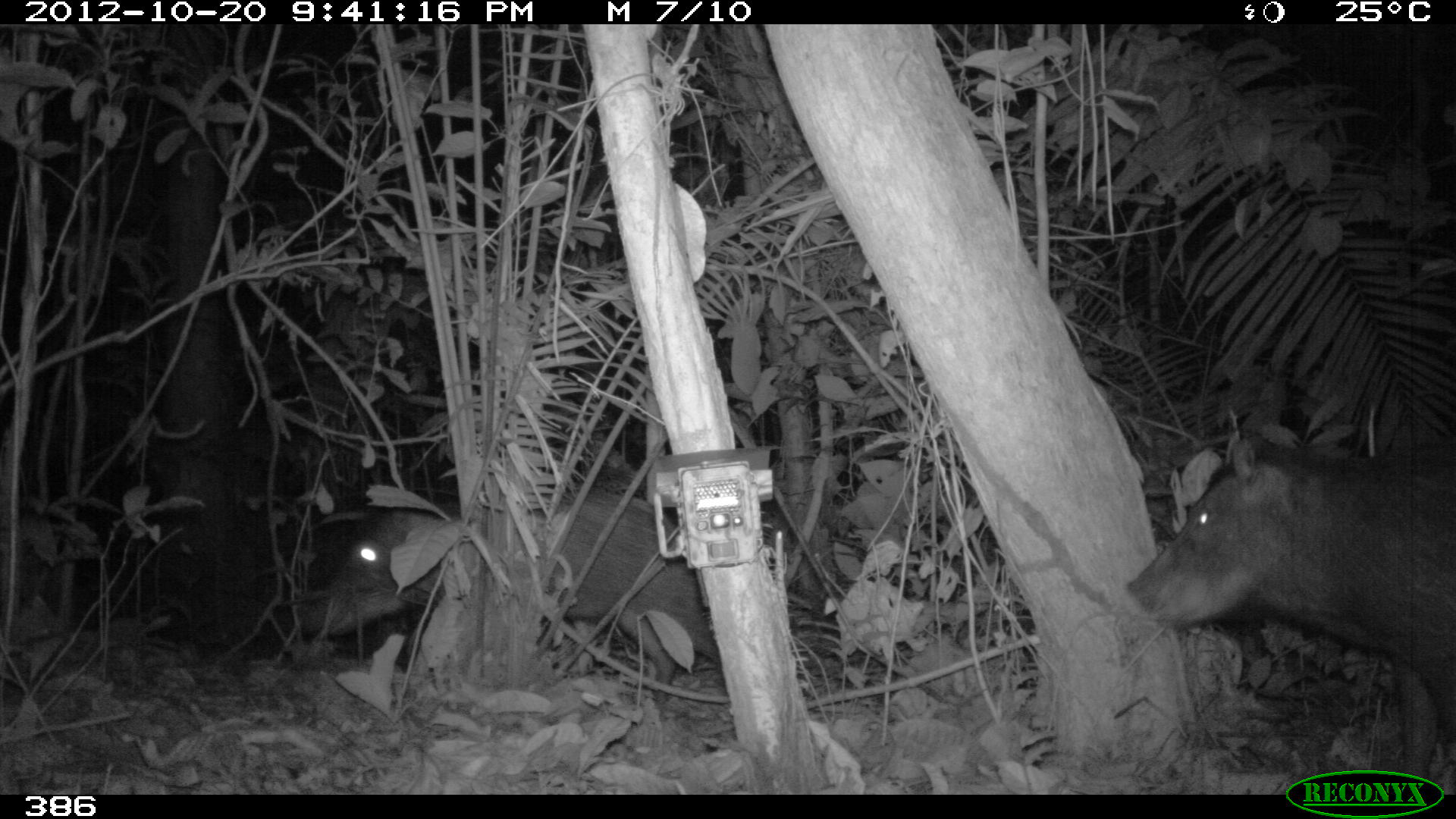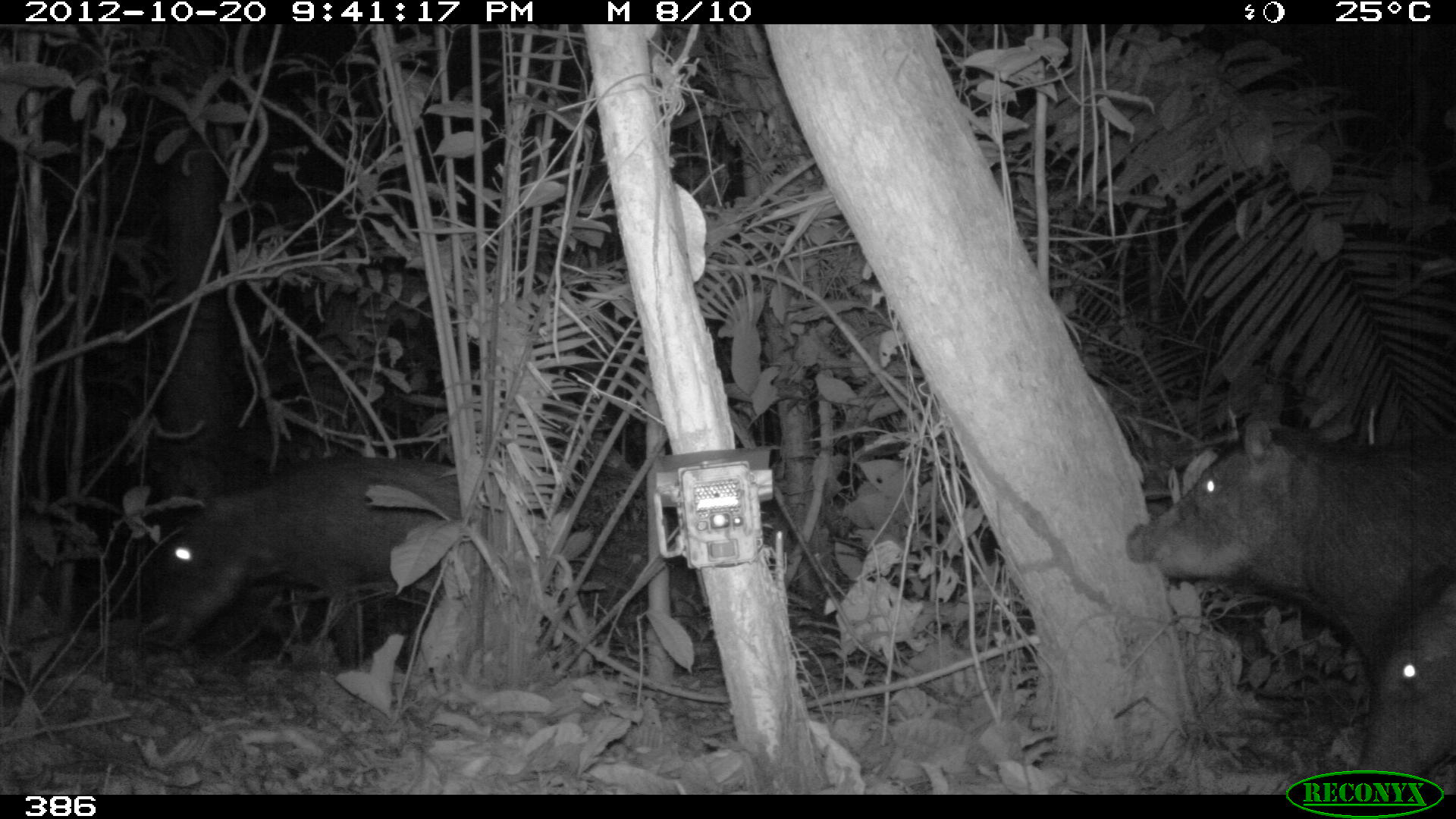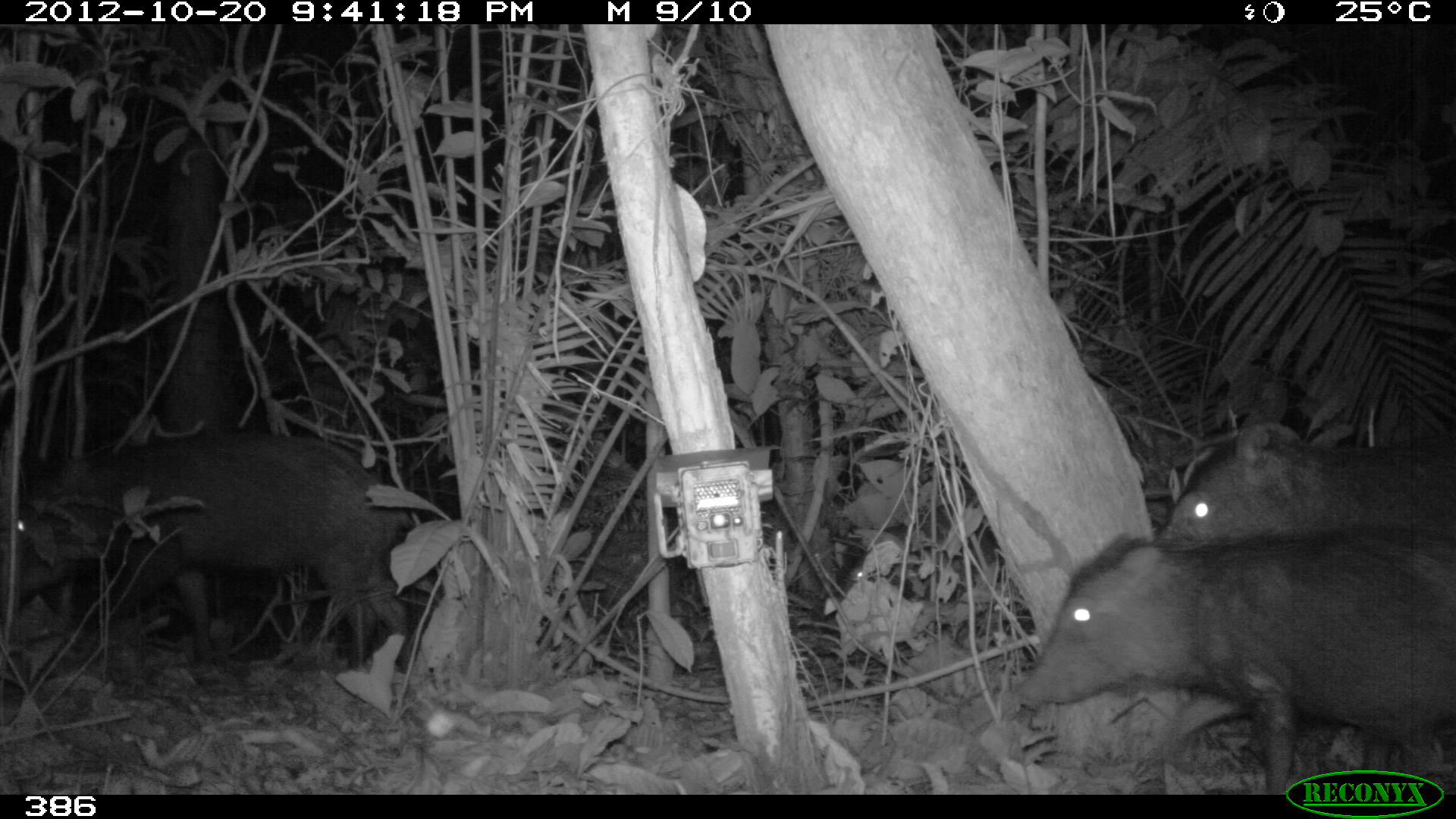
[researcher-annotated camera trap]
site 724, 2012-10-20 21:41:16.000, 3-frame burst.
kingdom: Animalia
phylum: Chordata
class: Mammalia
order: Artiodactyla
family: Tayassuidae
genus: Tayassu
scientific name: Tayassu pecari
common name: white-lipped peccary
Tayassu pecari (white-lipped peccary).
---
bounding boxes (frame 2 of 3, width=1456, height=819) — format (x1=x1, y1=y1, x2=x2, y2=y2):
tayassu pecari: (x1=1120, y1=399, x2=1453, y2=683); (x1=145, y1=451, x2=464, y2=651); (x1=1351, y1=567, x2=1454, y2=780)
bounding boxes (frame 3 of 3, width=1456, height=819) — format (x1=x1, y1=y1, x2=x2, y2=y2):
tayassu pecari: (x1=1009, y1=527, x2=1454, y2=792); (x1=10, y1=429, x2=414, y2=673); (x1=1158, y1=414, x2=1454, y2=548)